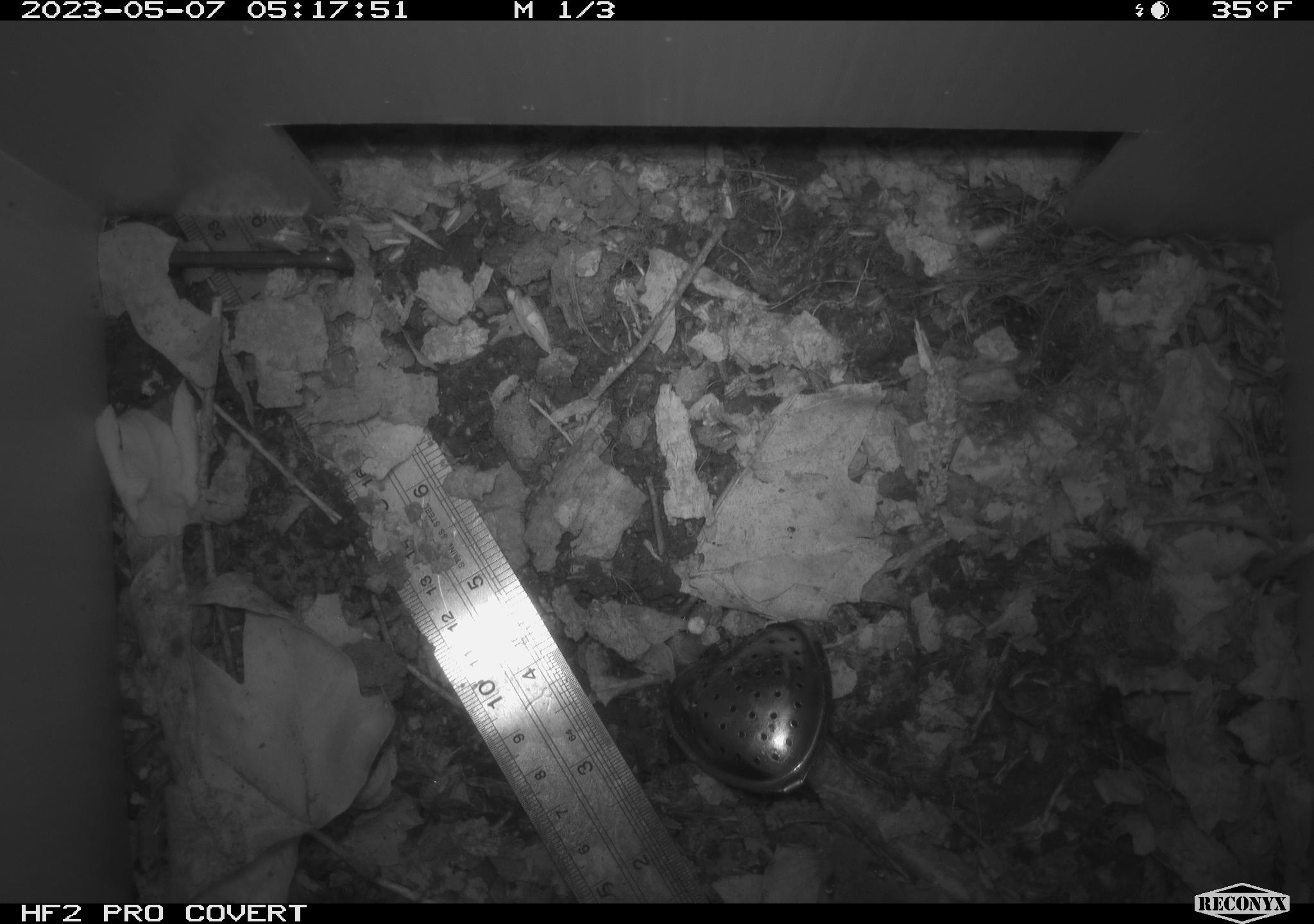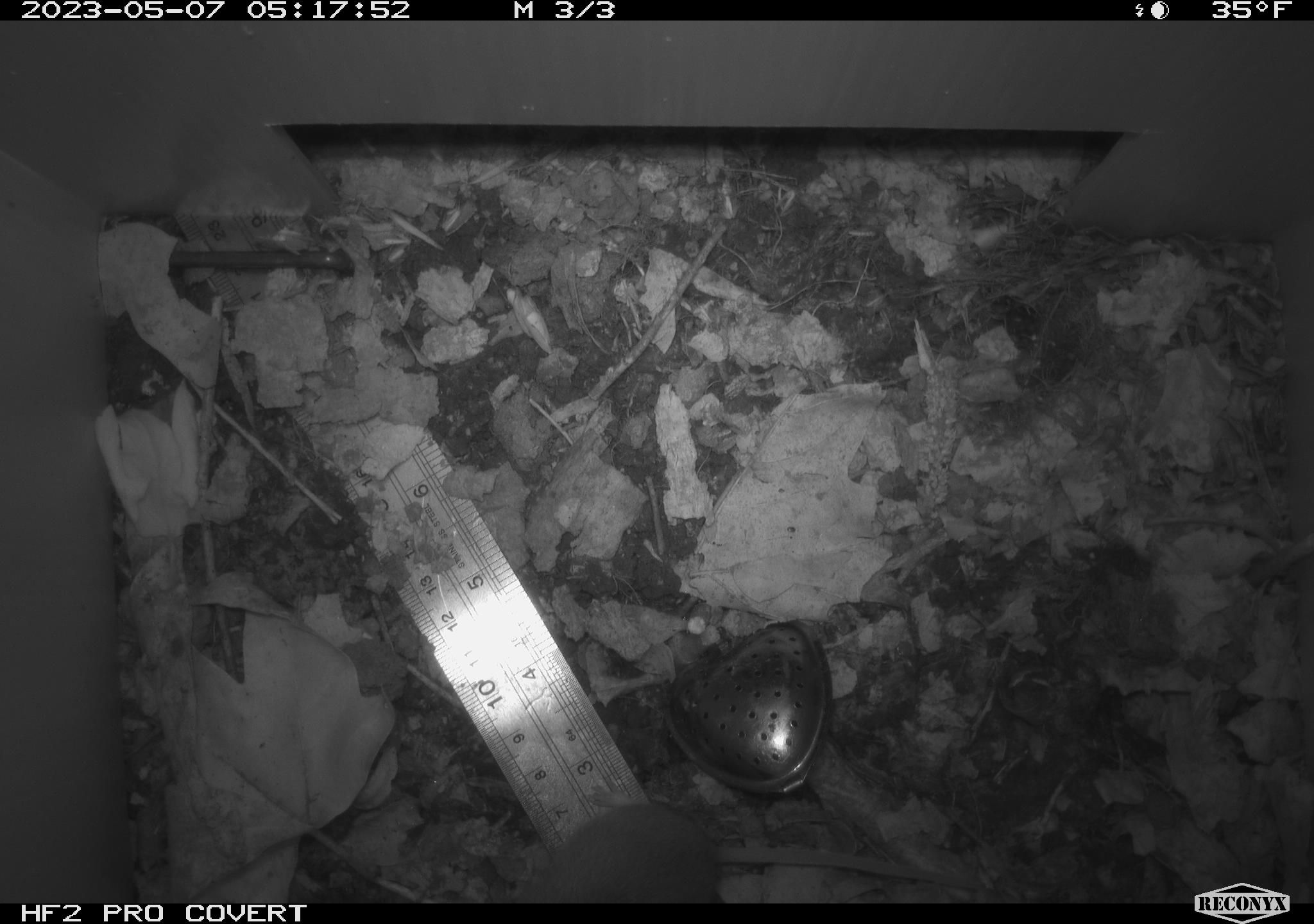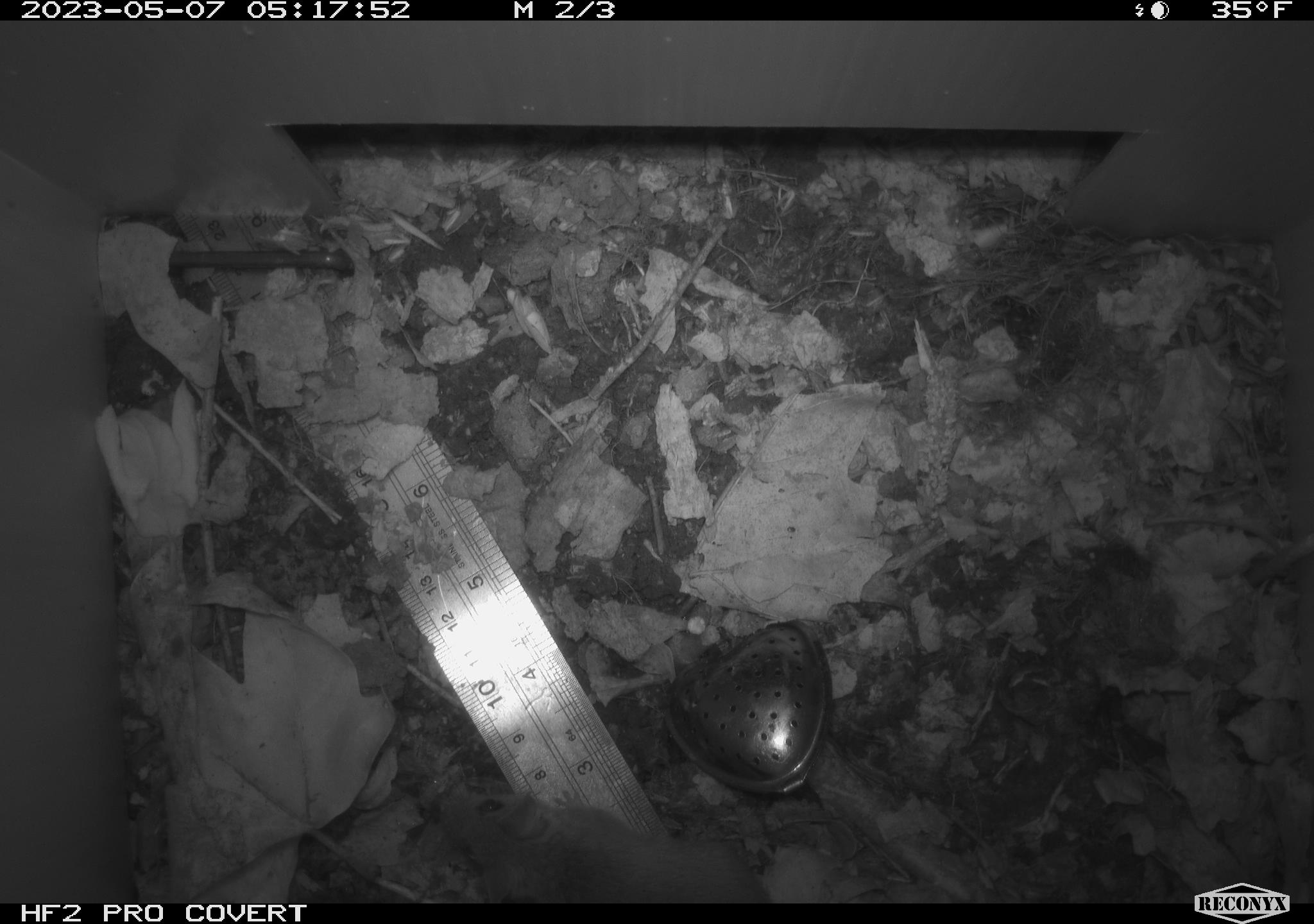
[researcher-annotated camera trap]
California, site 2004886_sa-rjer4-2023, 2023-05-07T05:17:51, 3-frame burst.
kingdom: Animalia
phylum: Chordata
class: Mammalia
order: Rodentia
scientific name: Rodentia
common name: mouse species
Mouse species (Rodentia).